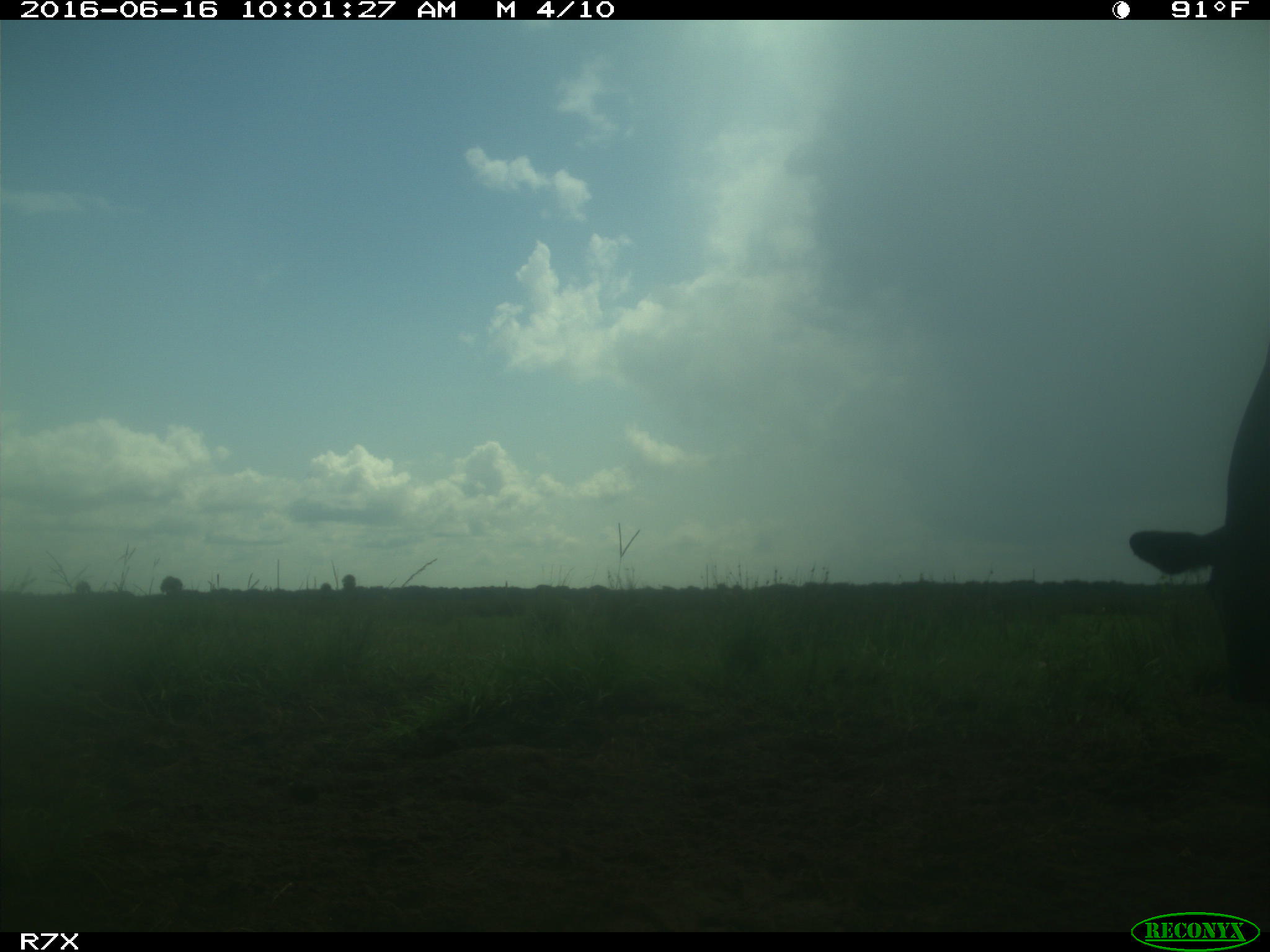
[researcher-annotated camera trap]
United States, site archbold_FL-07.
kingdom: Animalia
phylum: Chordata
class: Mammalia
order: Artiodactyla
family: Bovidae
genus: Bos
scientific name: Bos taurus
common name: domestic cow